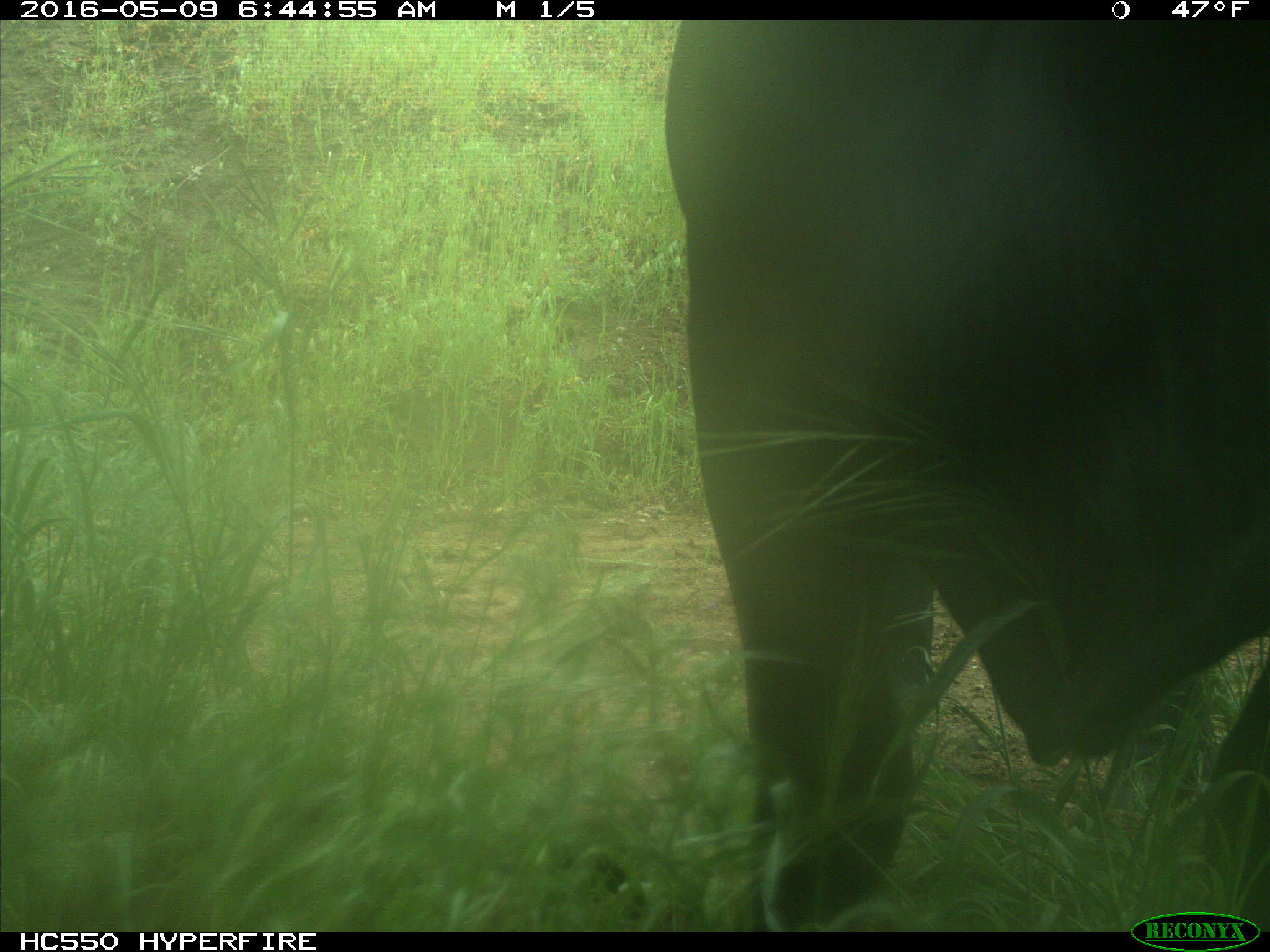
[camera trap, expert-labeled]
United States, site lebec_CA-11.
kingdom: Animalia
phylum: Chordata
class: Mammalia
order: Artiodactyla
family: Bovidae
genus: Bos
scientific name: Bos taurus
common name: domestic cow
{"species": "Bos taurus (domestic cow)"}